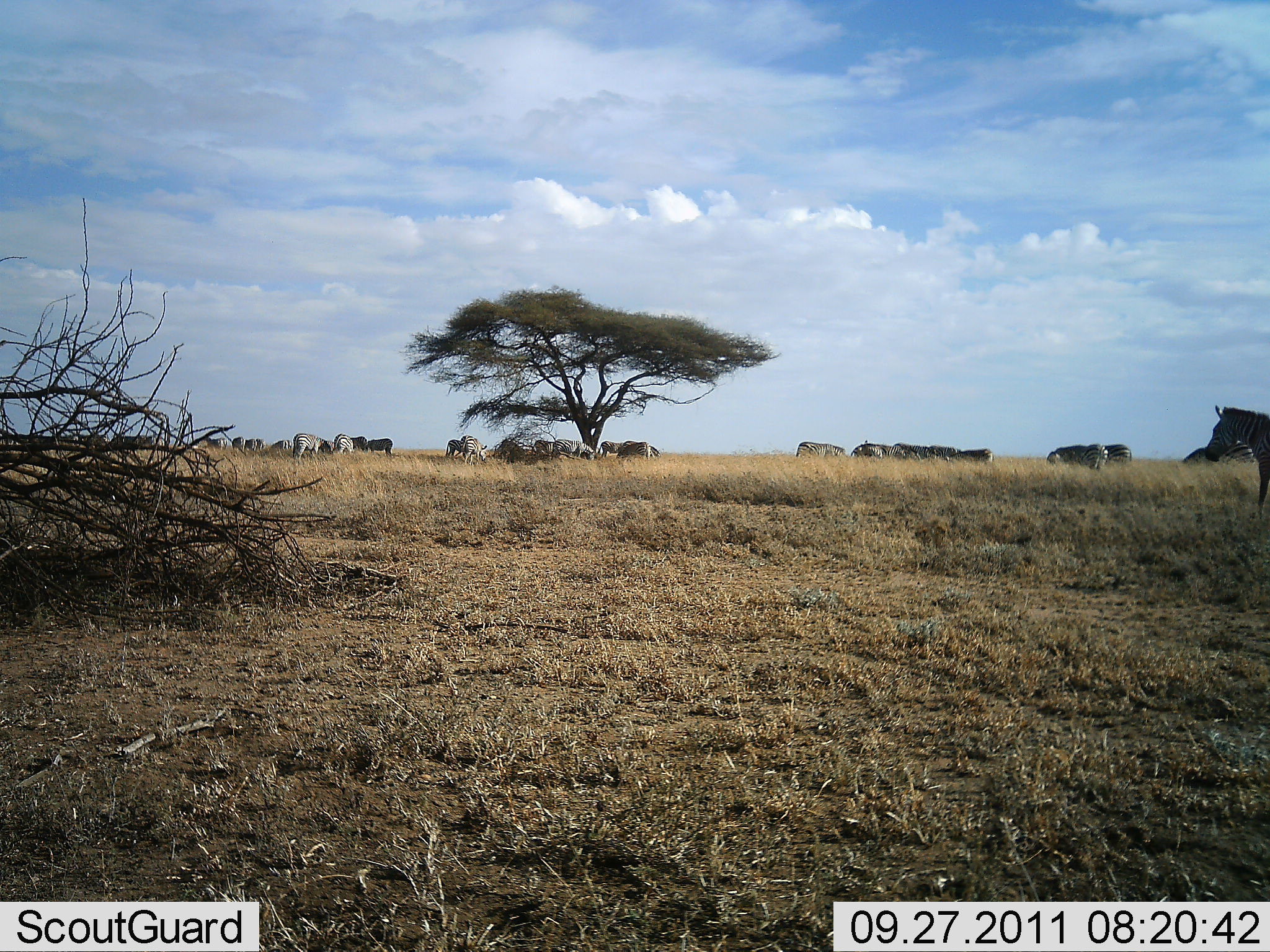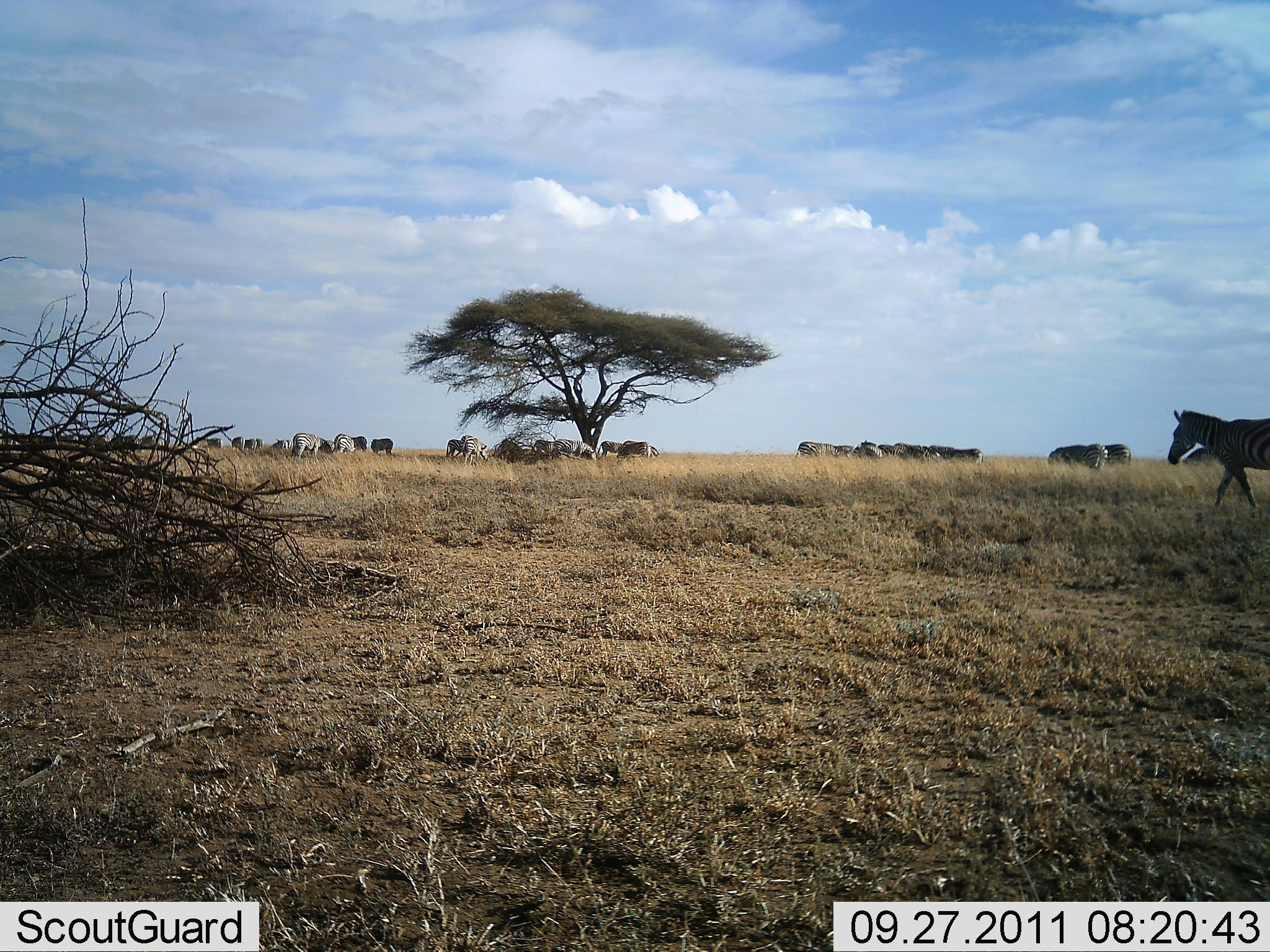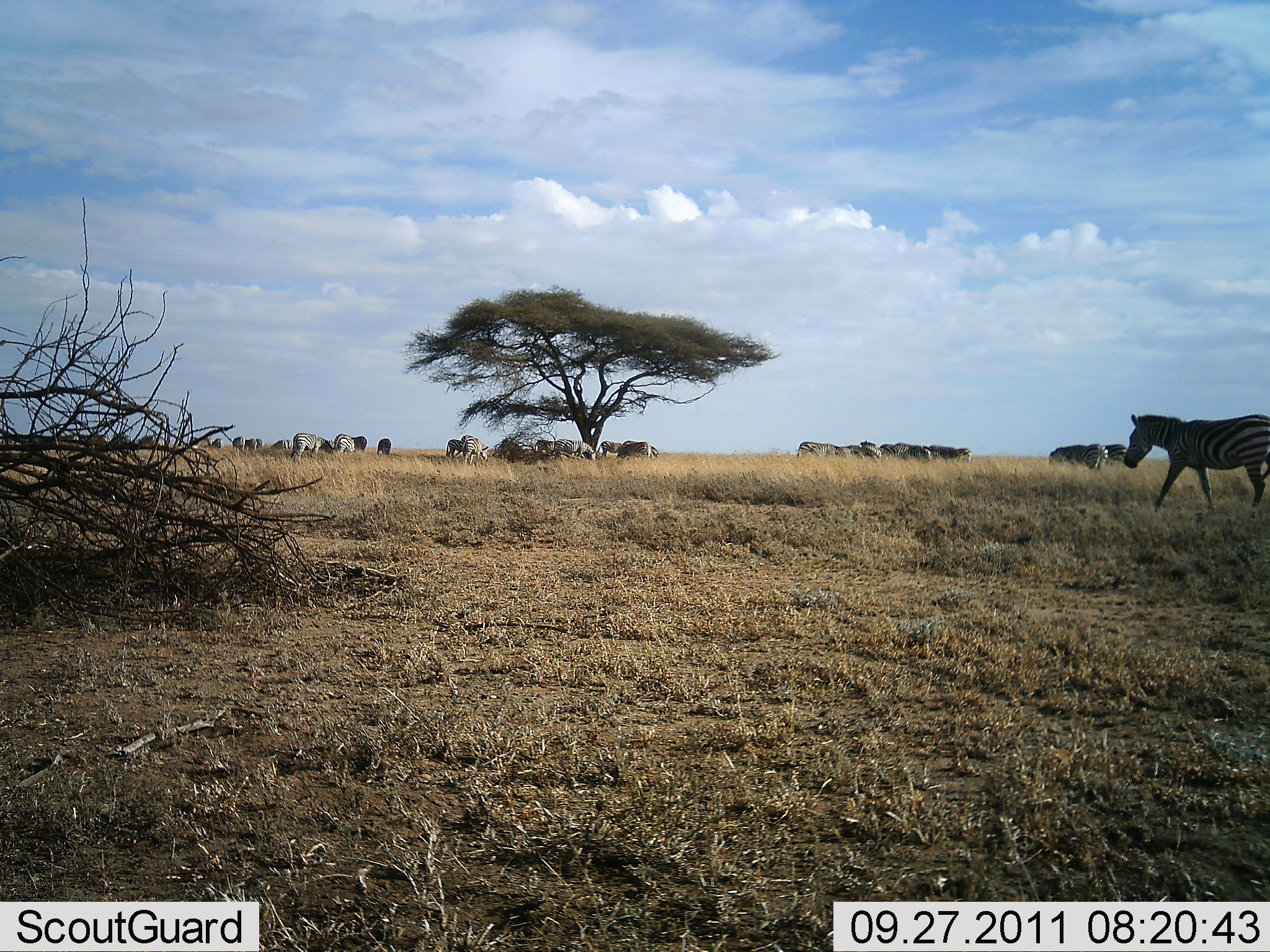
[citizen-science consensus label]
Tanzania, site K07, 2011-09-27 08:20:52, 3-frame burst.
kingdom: Animalia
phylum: Chordata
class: Mammalia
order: Perissodactyla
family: Equidae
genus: Equus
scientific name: Equus quagga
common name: plains zebra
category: zebra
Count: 11-50.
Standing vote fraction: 25%.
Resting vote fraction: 0%.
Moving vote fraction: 70%.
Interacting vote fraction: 5%.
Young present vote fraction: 0%.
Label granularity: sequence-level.